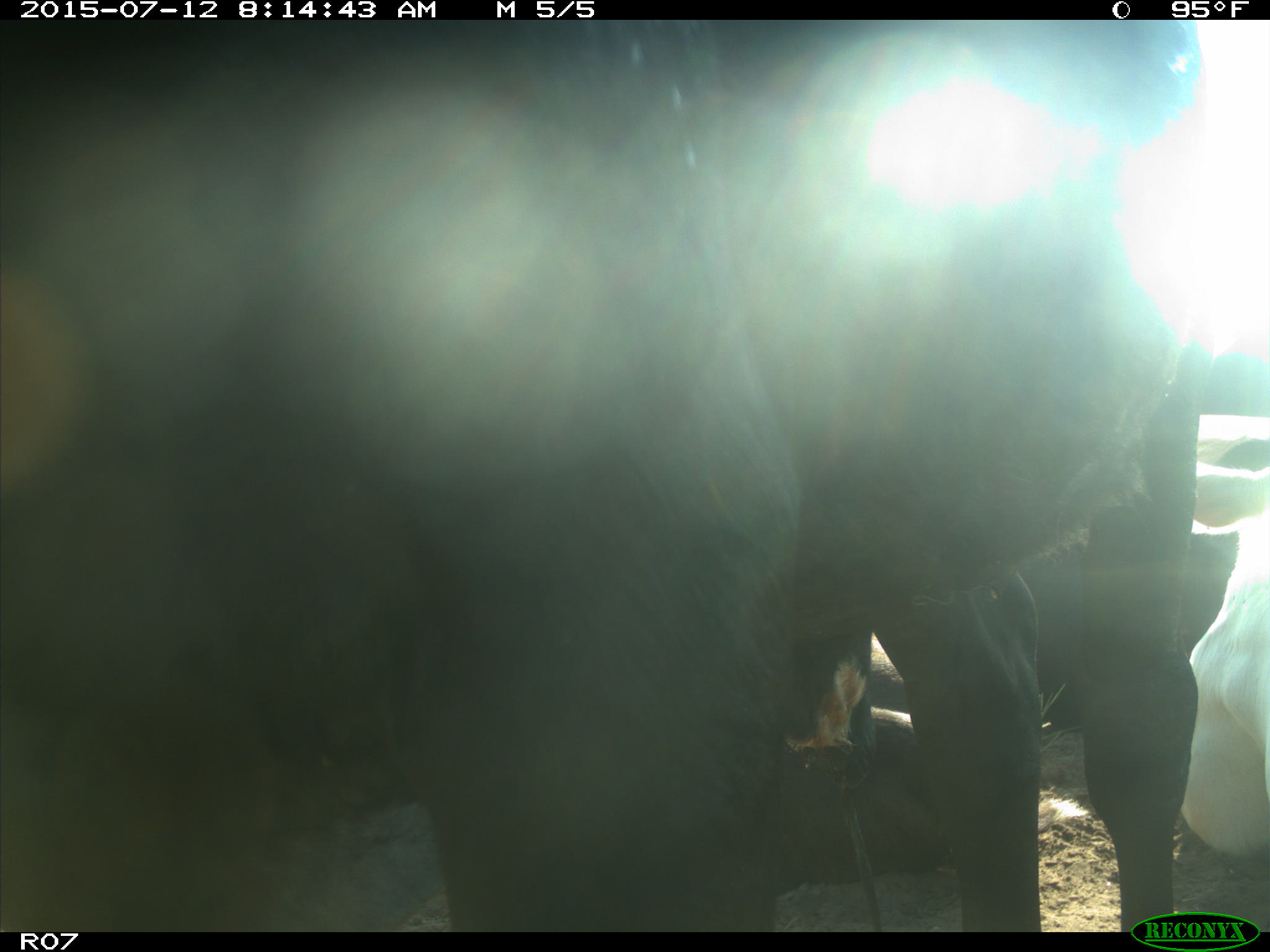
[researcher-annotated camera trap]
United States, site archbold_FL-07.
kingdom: Animalia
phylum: Chordata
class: Mammalia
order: Artiodactyla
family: Bovidae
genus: Bos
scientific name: Bos taurus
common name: domestic cow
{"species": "Bos taurus (domestic cow)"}